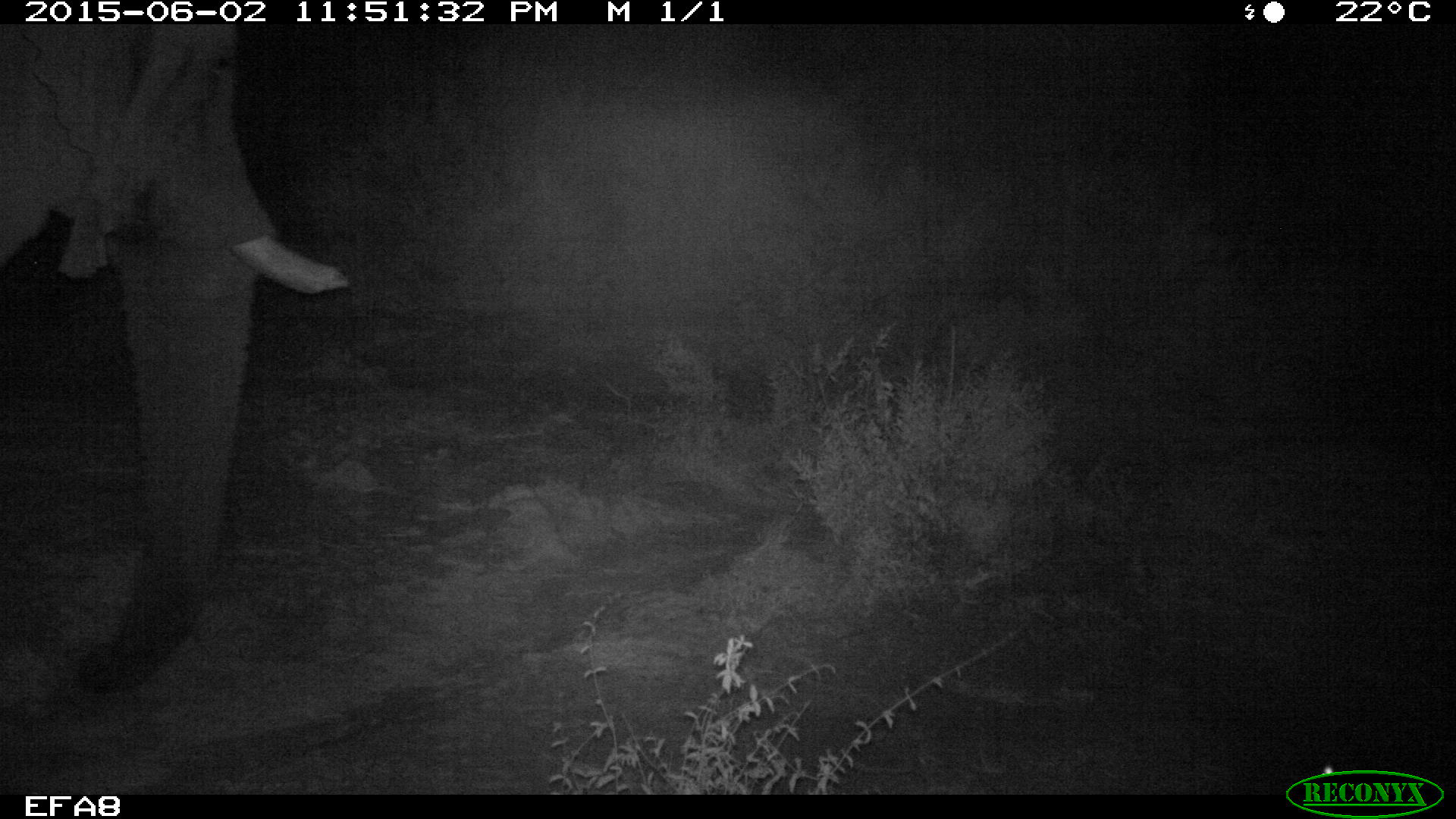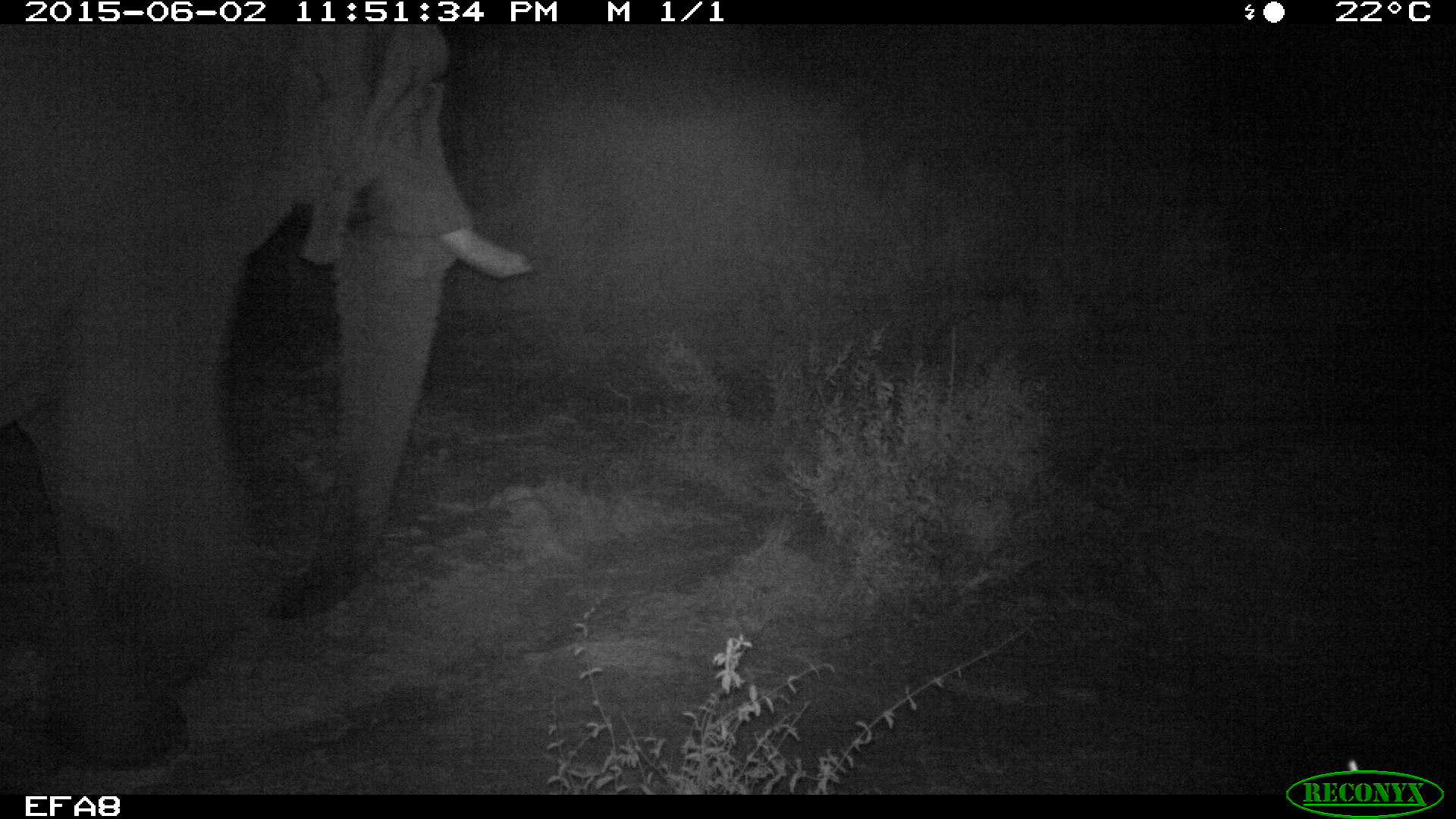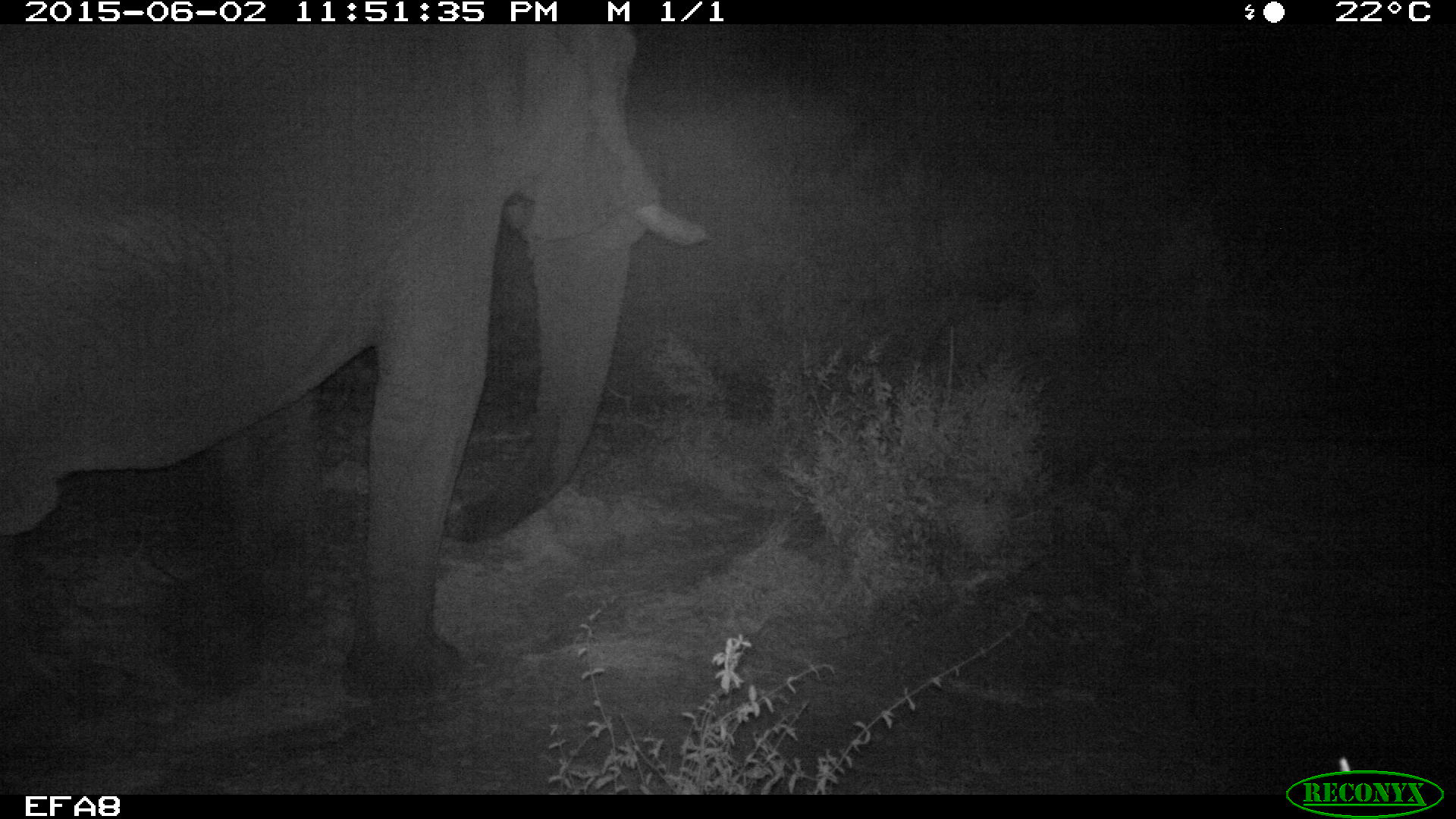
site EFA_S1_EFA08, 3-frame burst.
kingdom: Animalia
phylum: Chordata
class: Mammalia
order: Proboscidea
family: Elephantidae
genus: Loxodonta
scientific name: Loxodonta africana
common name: african bush elephant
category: elephant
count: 1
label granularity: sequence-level